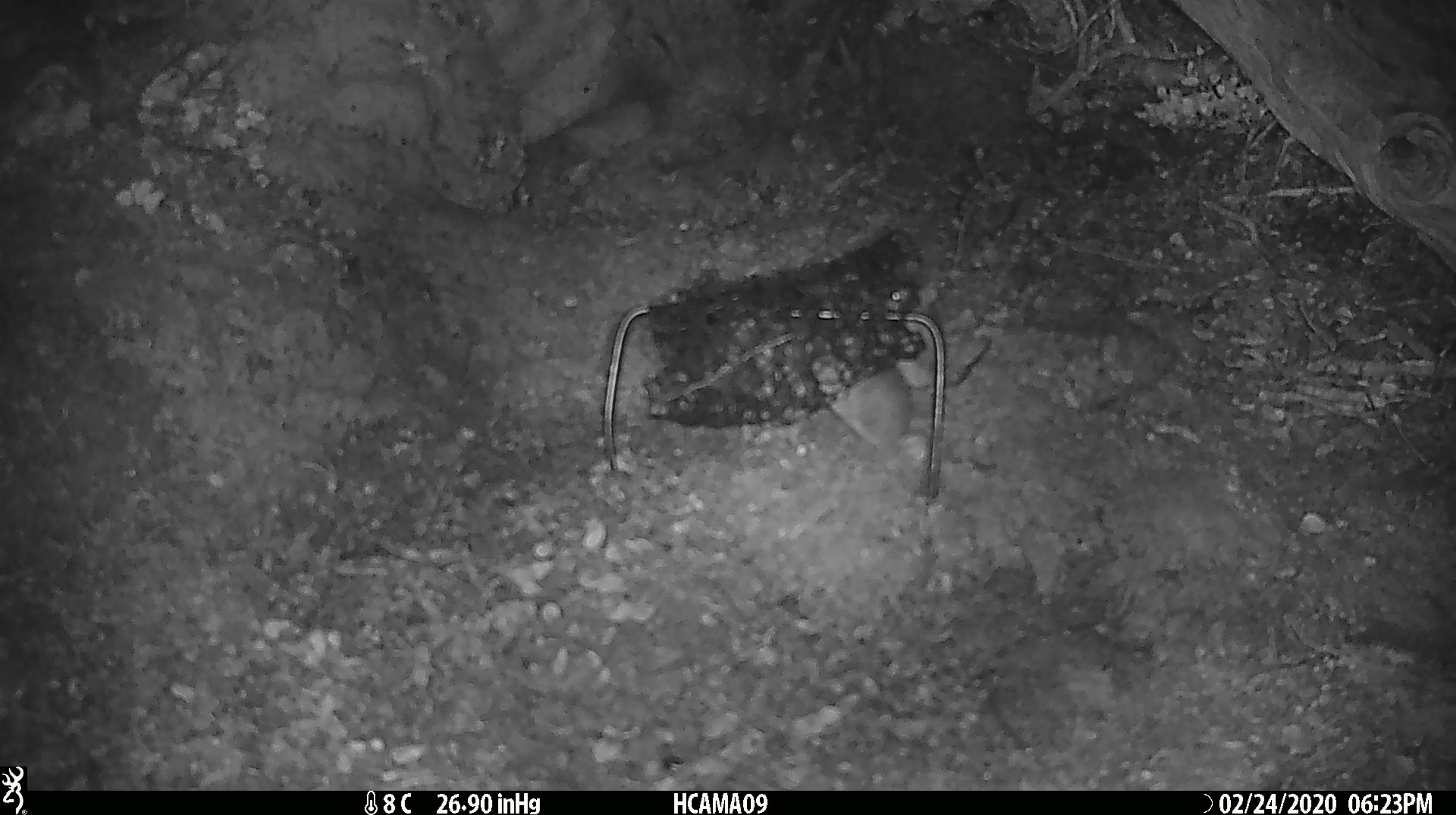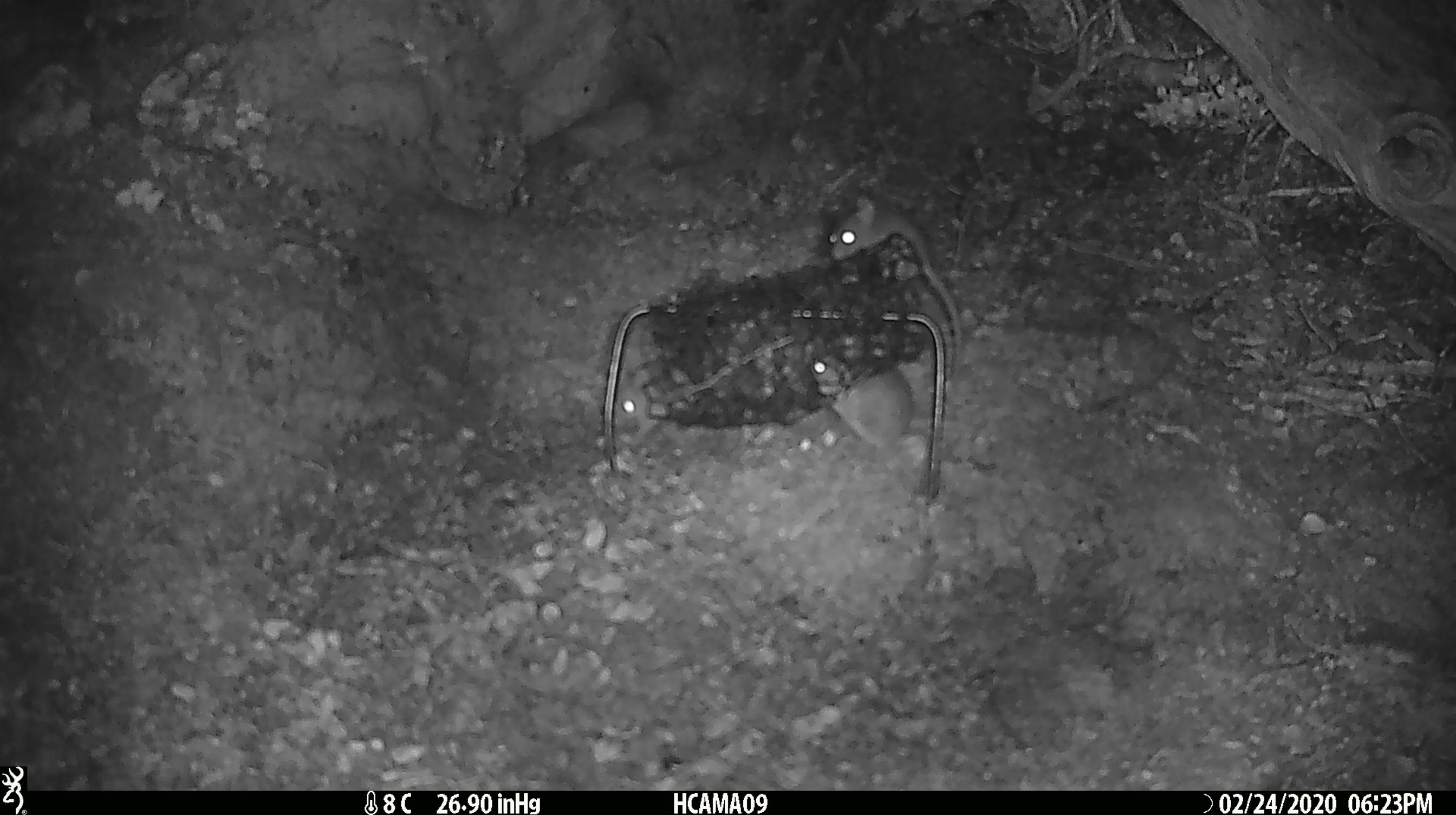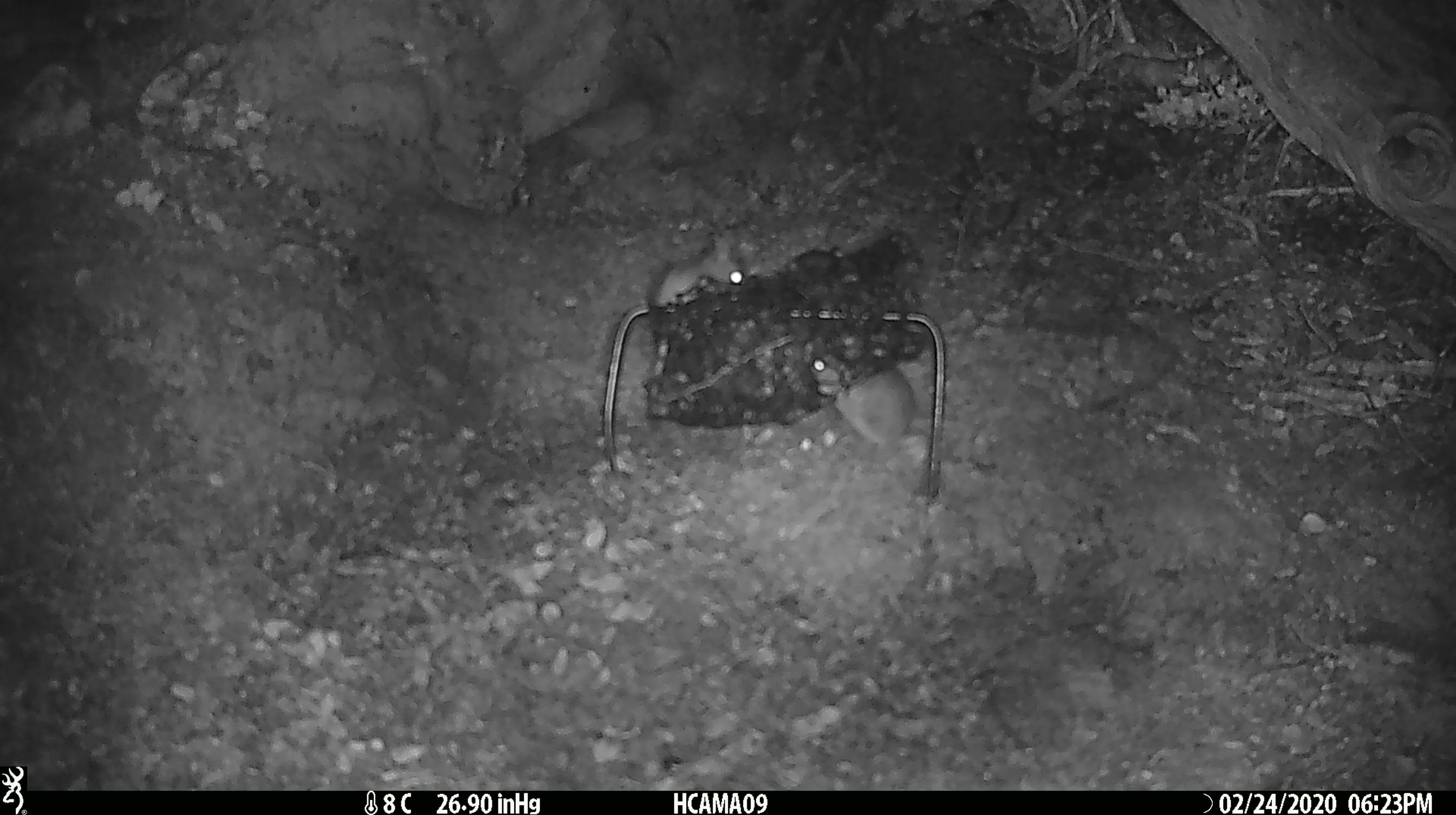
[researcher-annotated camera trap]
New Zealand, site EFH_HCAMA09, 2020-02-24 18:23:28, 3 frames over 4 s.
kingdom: Animalia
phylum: Chordata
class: Mammalia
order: Rodentia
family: Muridae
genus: Mus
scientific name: Mus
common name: mouse